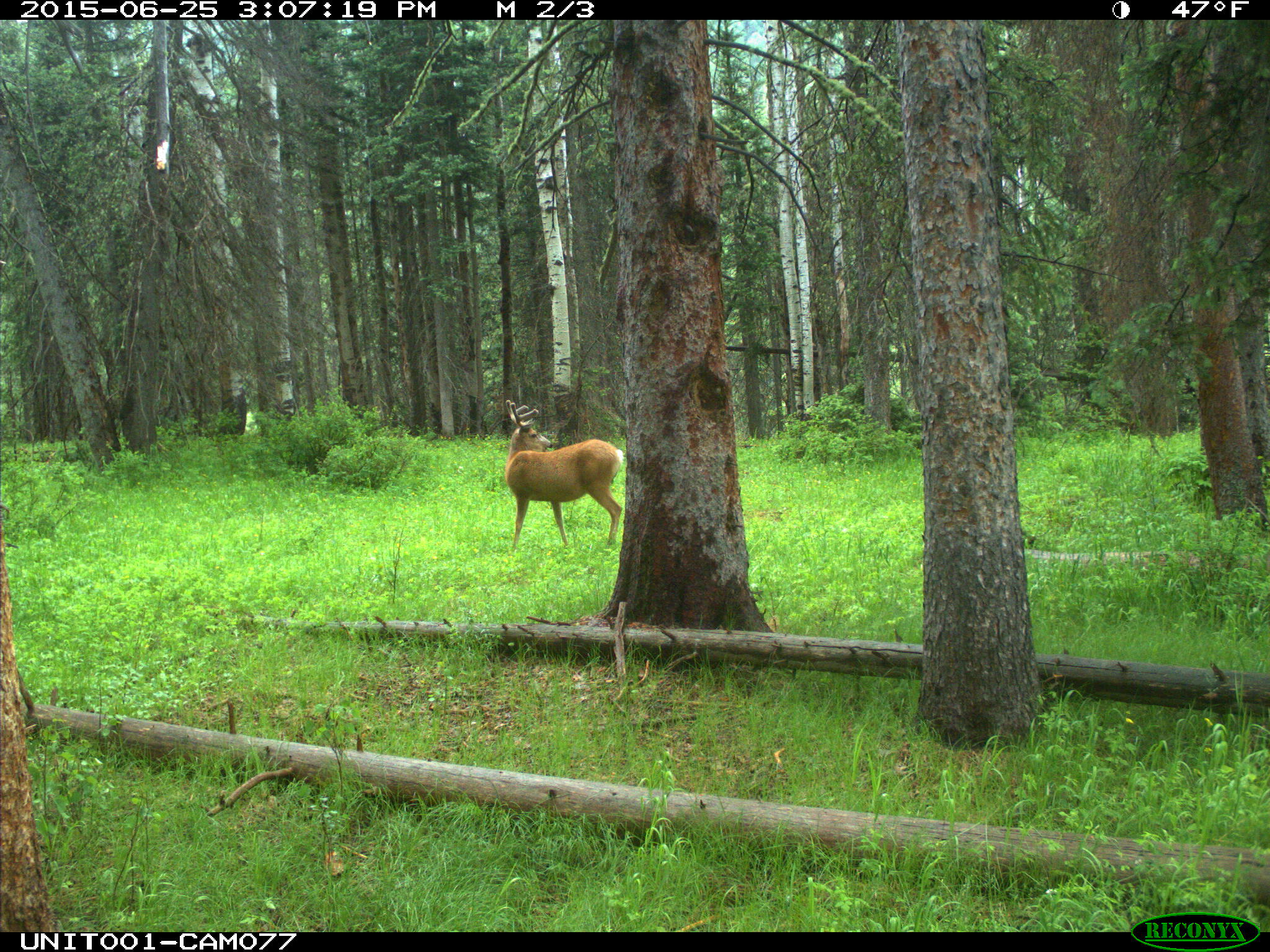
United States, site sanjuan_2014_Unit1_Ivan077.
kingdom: Animalia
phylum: Chordata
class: Mammalia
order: Artiodactyla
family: Cervidae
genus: Odocoileus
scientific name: Odocoileus hemionus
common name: mule deer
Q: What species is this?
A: Odocoileus hemionus (mule deer).